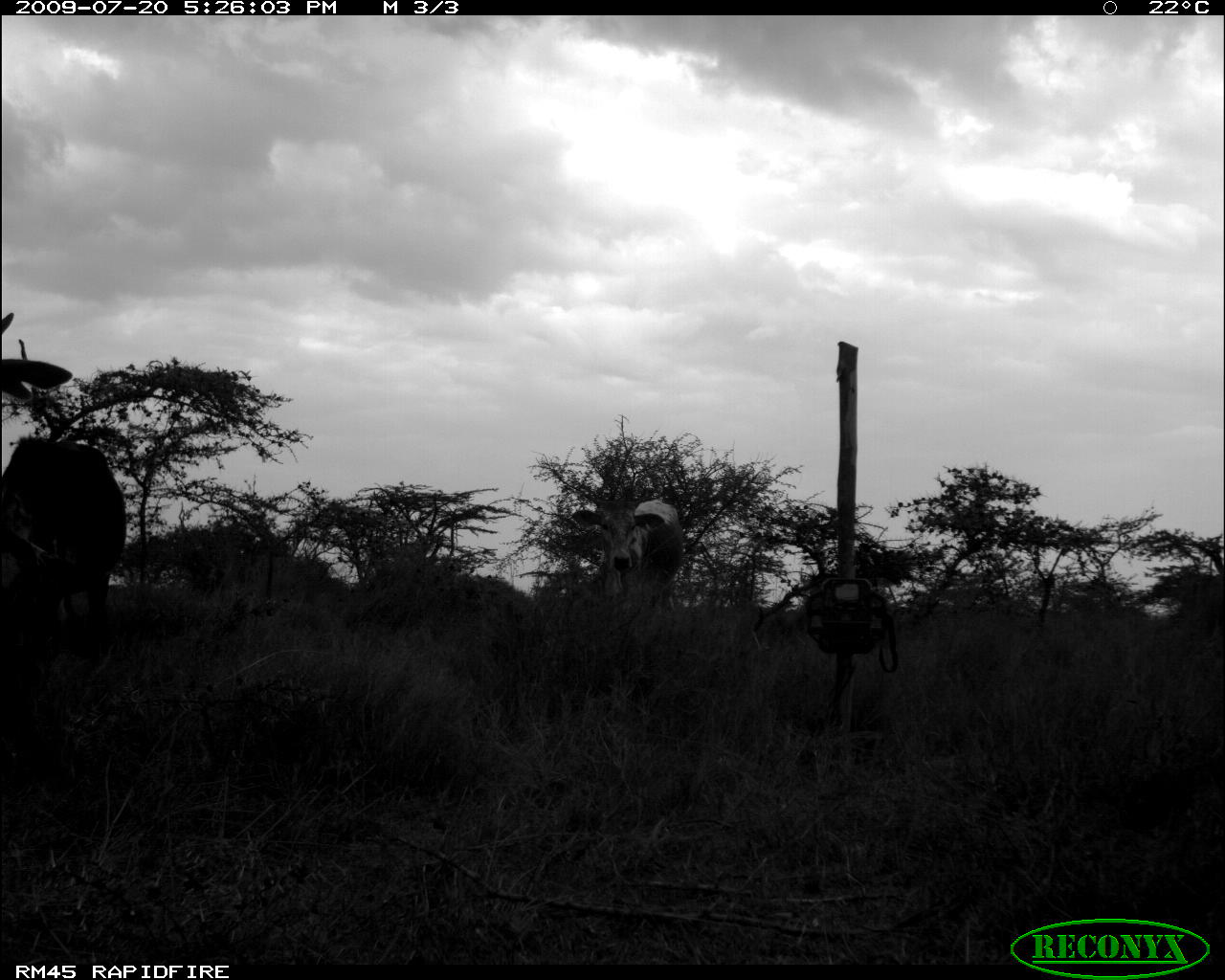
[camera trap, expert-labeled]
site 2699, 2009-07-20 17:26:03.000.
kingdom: Animalia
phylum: Chordata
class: Mammalia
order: Artiodactyla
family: Bovidae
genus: Bos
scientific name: Bos taurus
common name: domestic cattle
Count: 3.